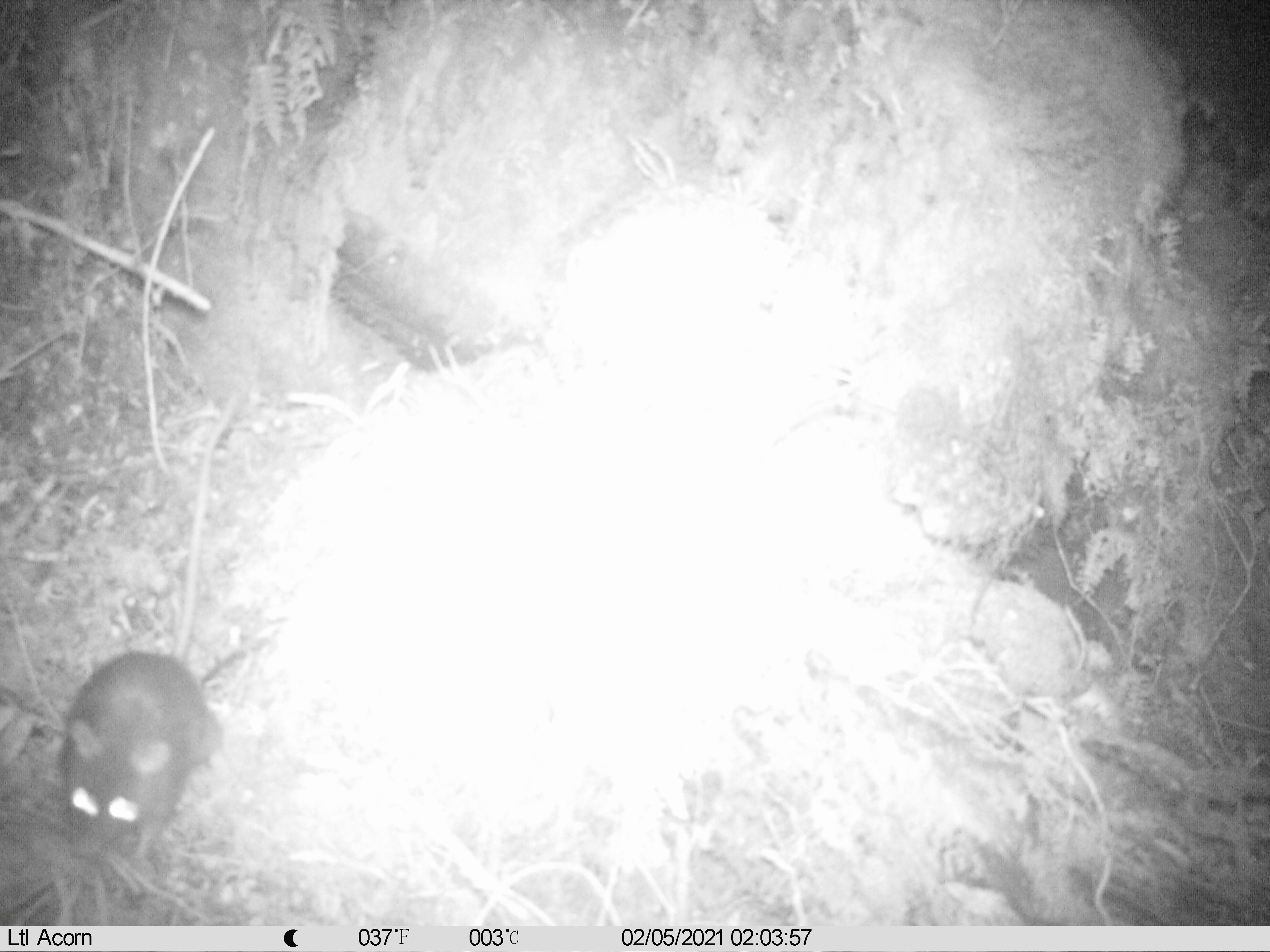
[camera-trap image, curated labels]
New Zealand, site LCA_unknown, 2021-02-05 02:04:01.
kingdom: Animalia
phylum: Chordata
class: Mammalia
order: Rodentia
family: Muridae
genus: Rattus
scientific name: Rattus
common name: rat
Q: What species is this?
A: Rat (Rattus).